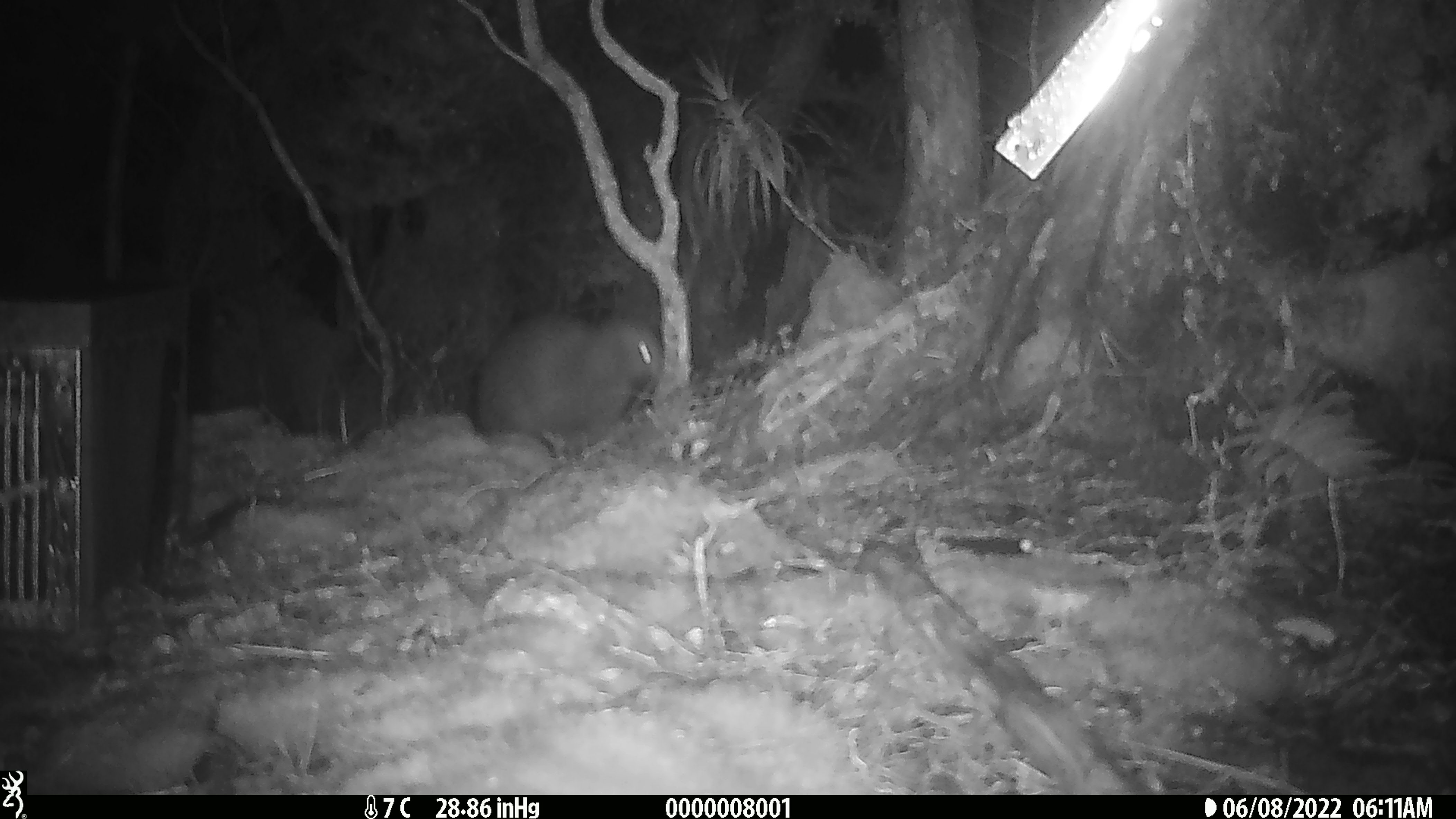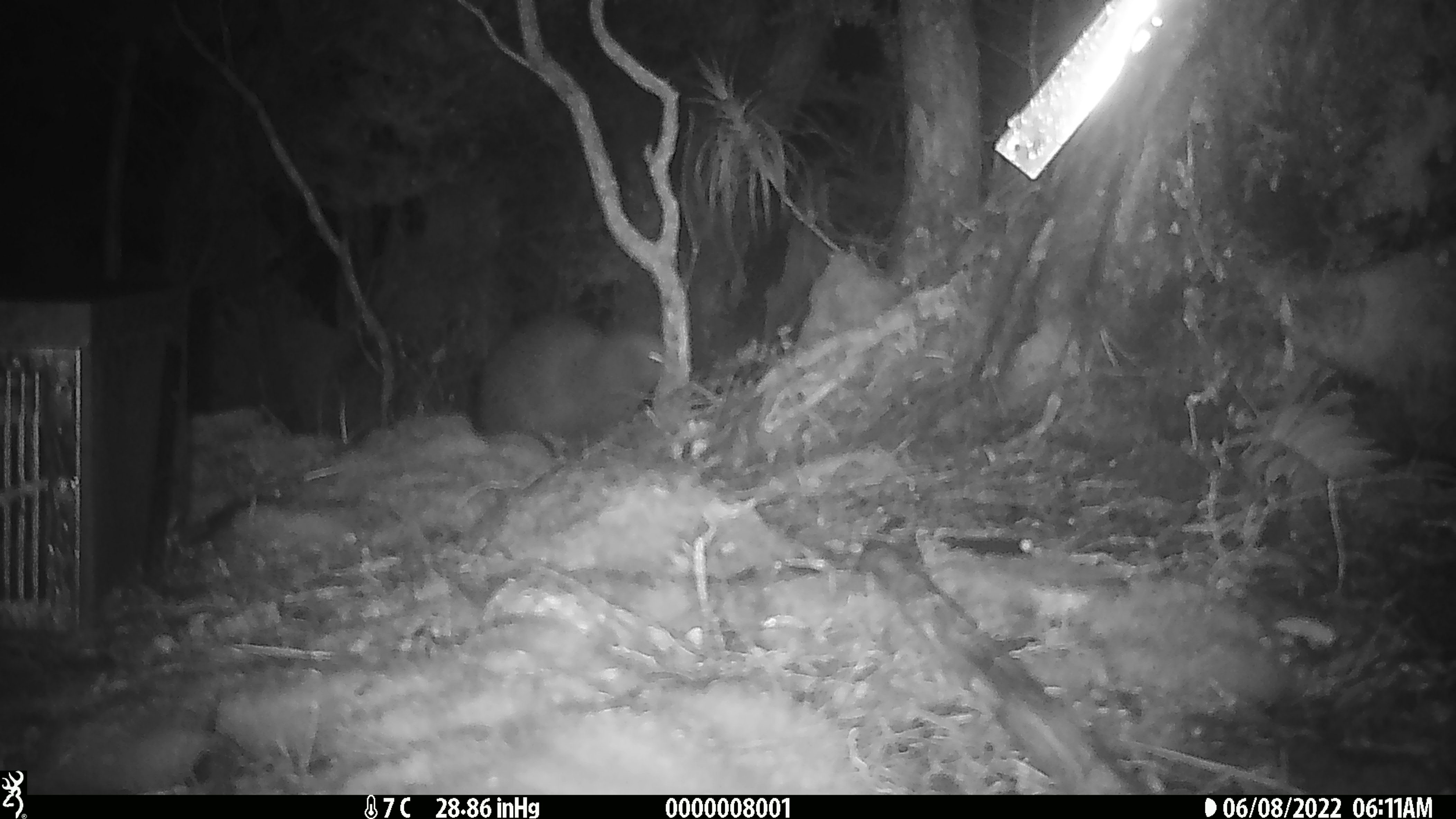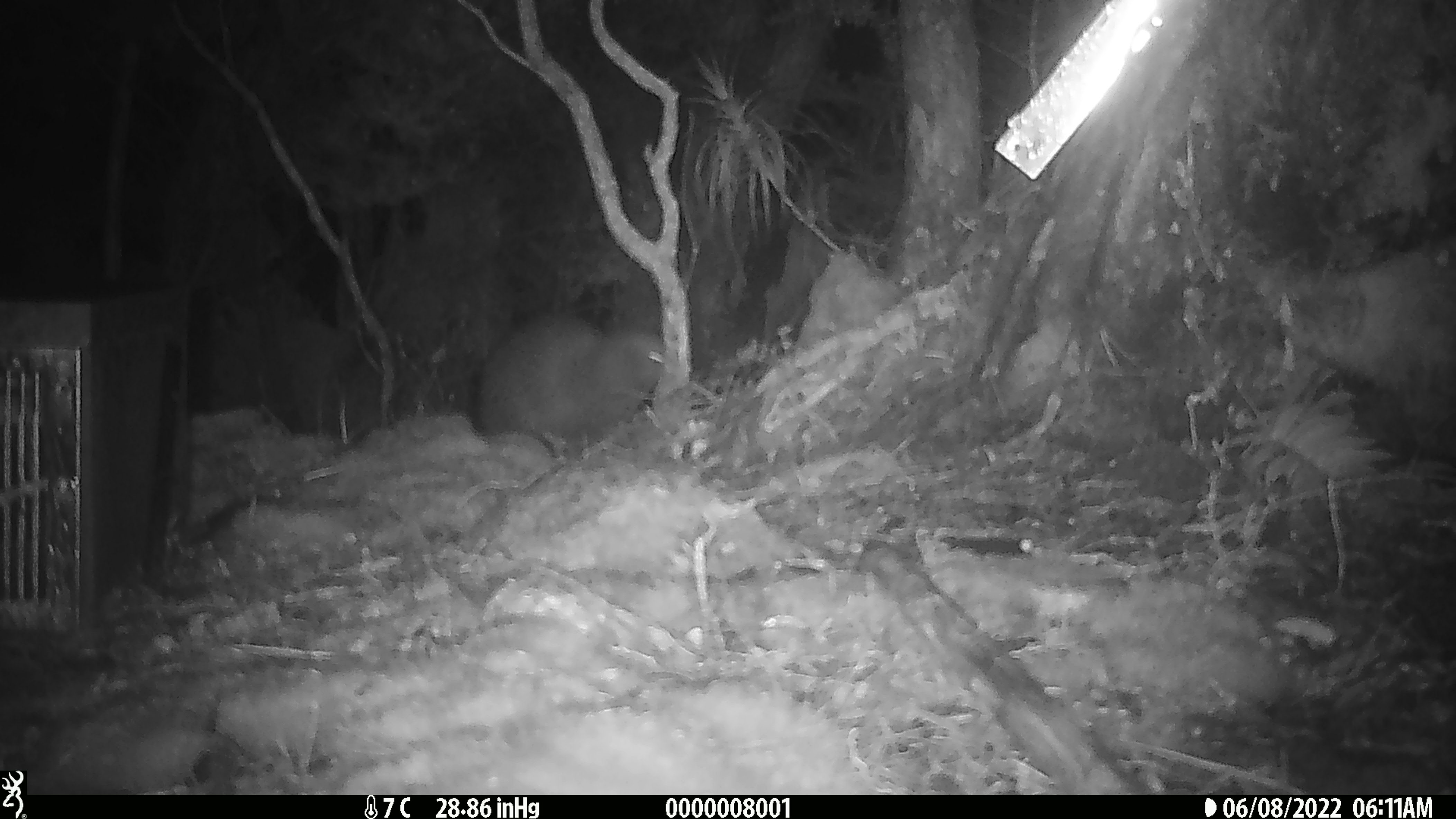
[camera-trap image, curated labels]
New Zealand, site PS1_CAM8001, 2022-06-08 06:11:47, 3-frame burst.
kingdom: Animalia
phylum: Chordata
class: Aves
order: Apterygiformes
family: Apterygidae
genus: Apteryx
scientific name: Apteryx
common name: kiwi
Kiwi (Apteryx).